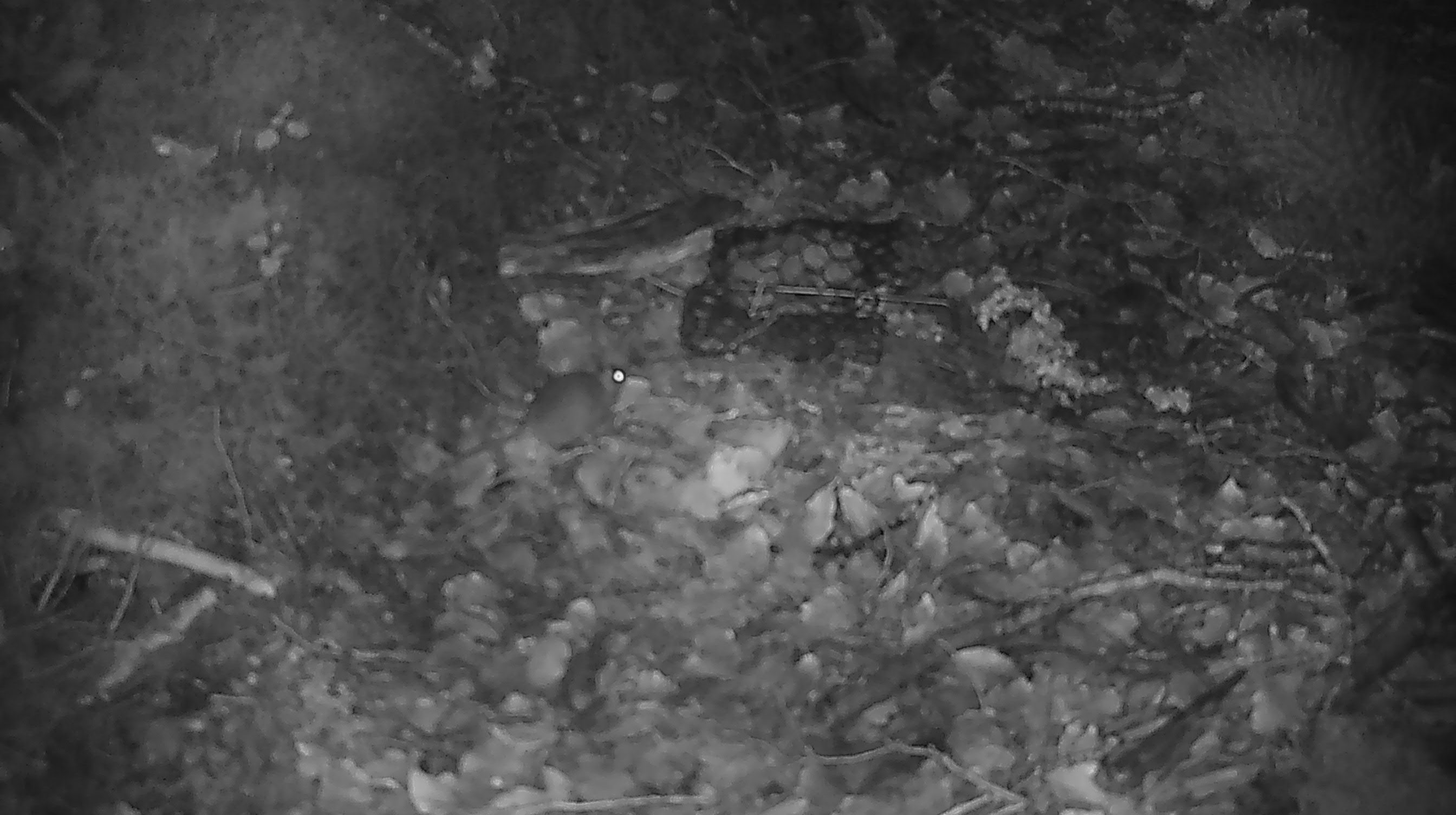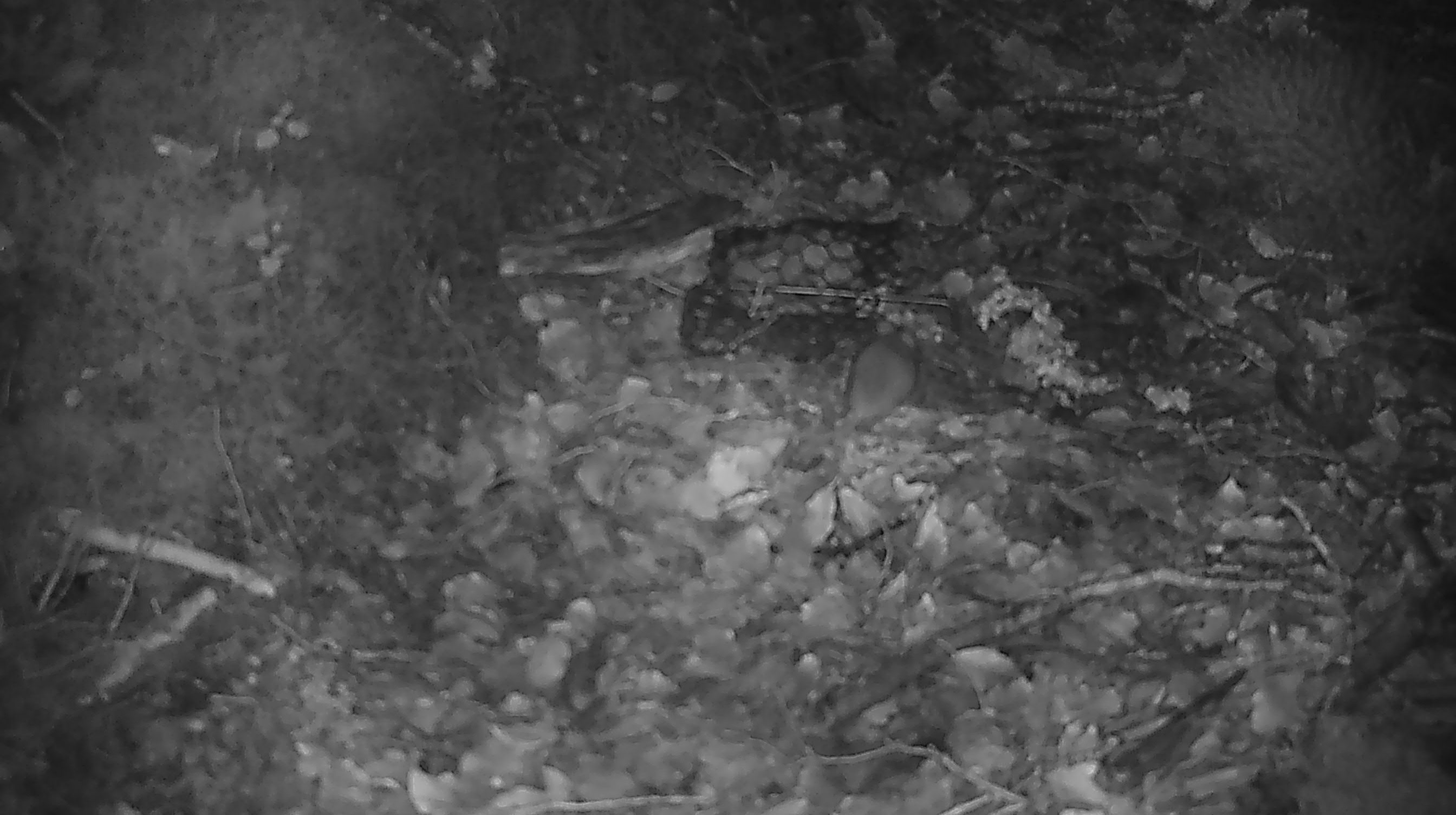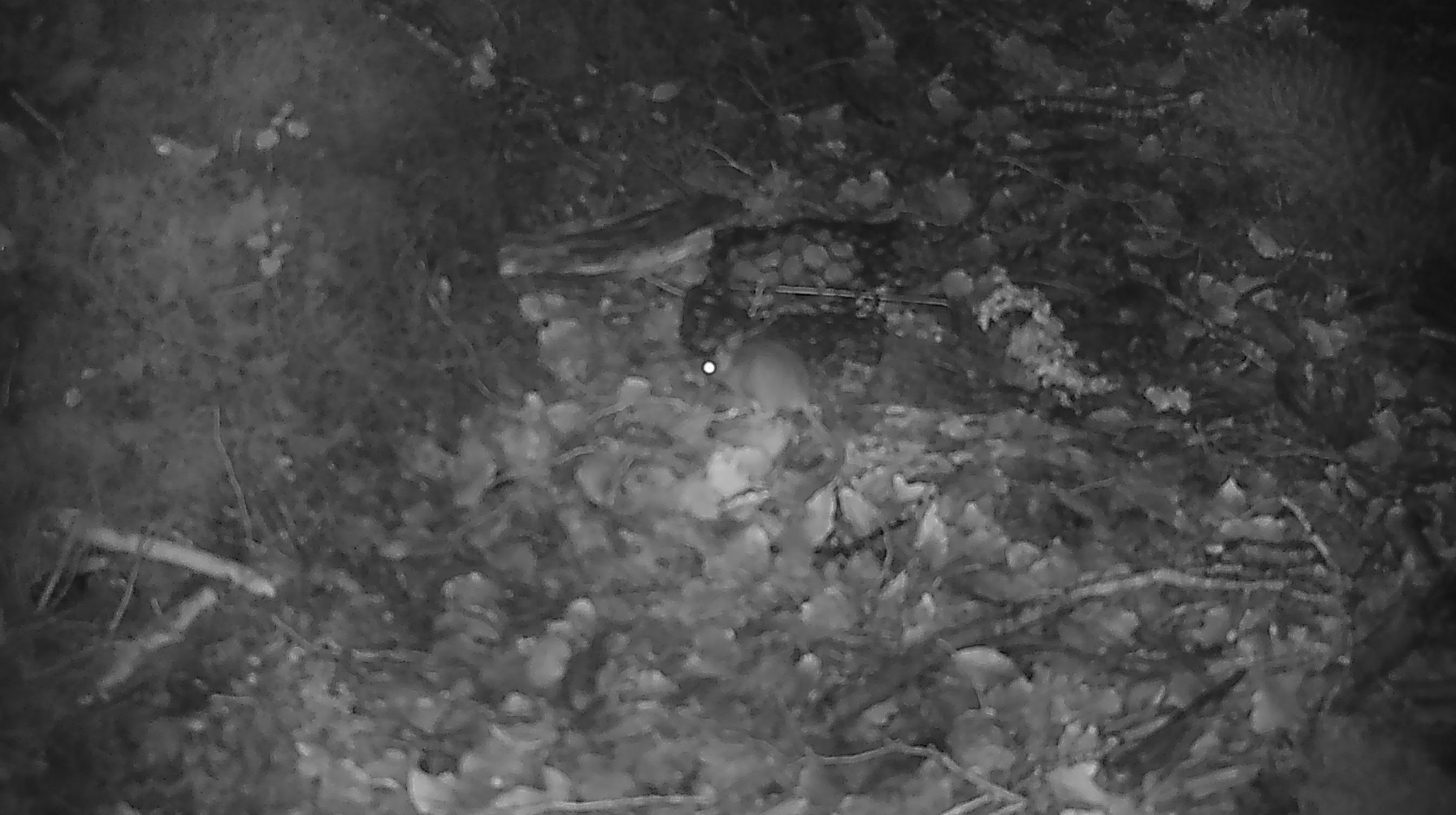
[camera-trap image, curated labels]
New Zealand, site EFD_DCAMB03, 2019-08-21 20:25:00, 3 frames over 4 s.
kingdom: Animalia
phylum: Chordata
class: Mammalia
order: Rodentia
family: Muridae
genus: Mus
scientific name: Mus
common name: mouse